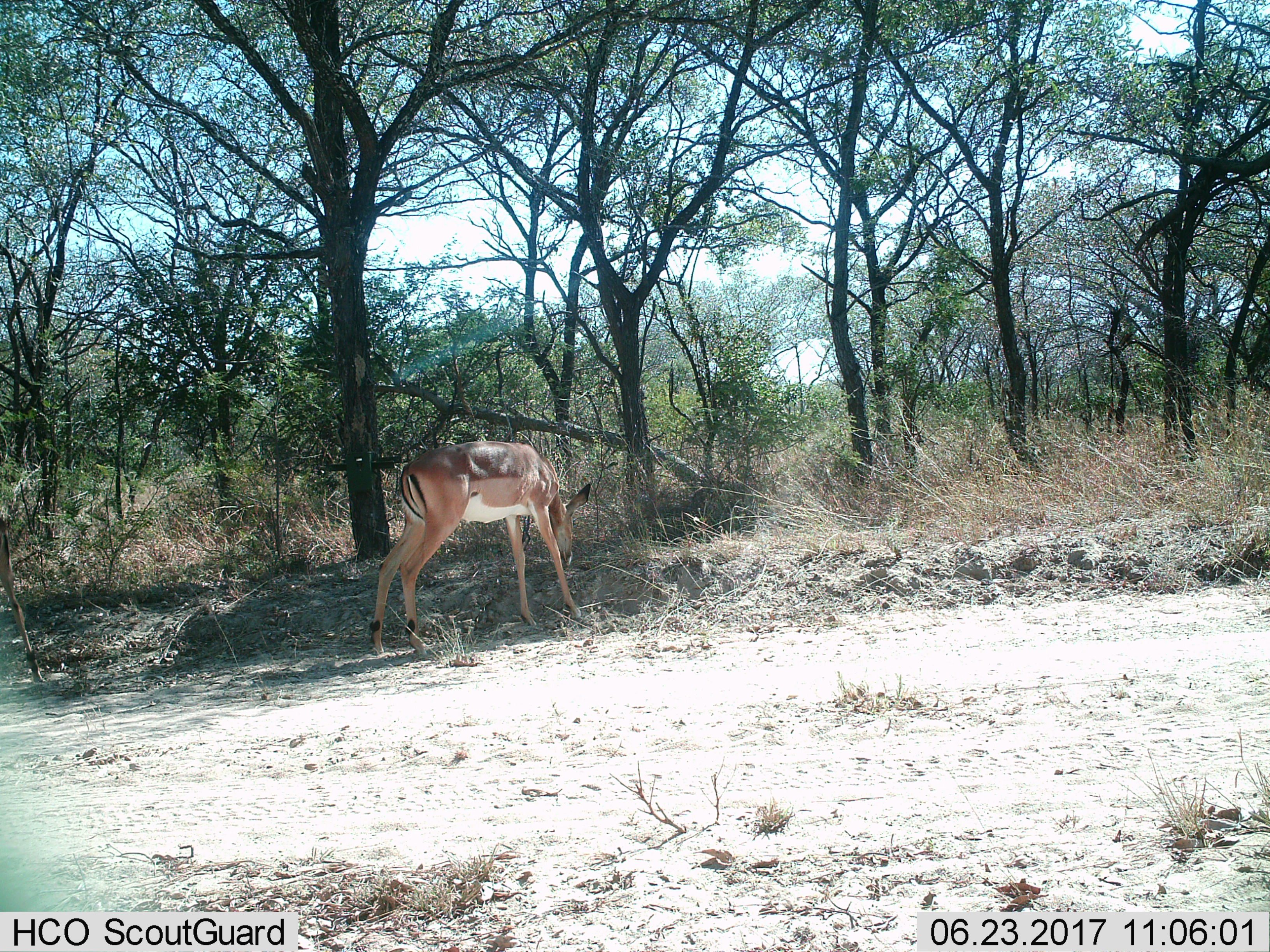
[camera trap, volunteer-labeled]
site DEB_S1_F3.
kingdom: Animalia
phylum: Chordata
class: Mammalia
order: Artiodactyla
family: Bovidae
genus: Aepyceros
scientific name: Aepyceros melampus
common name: impala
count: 1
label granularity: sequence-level